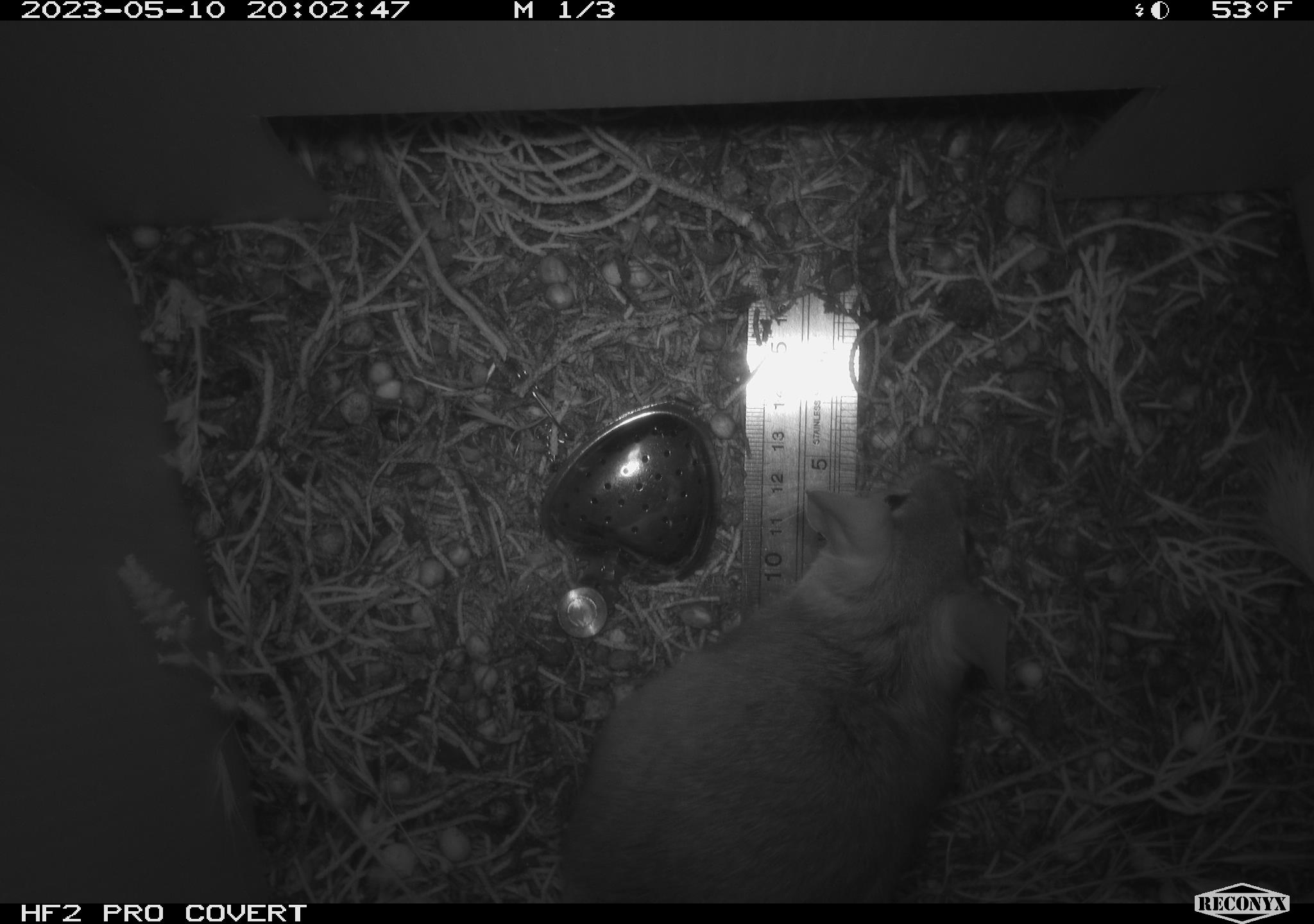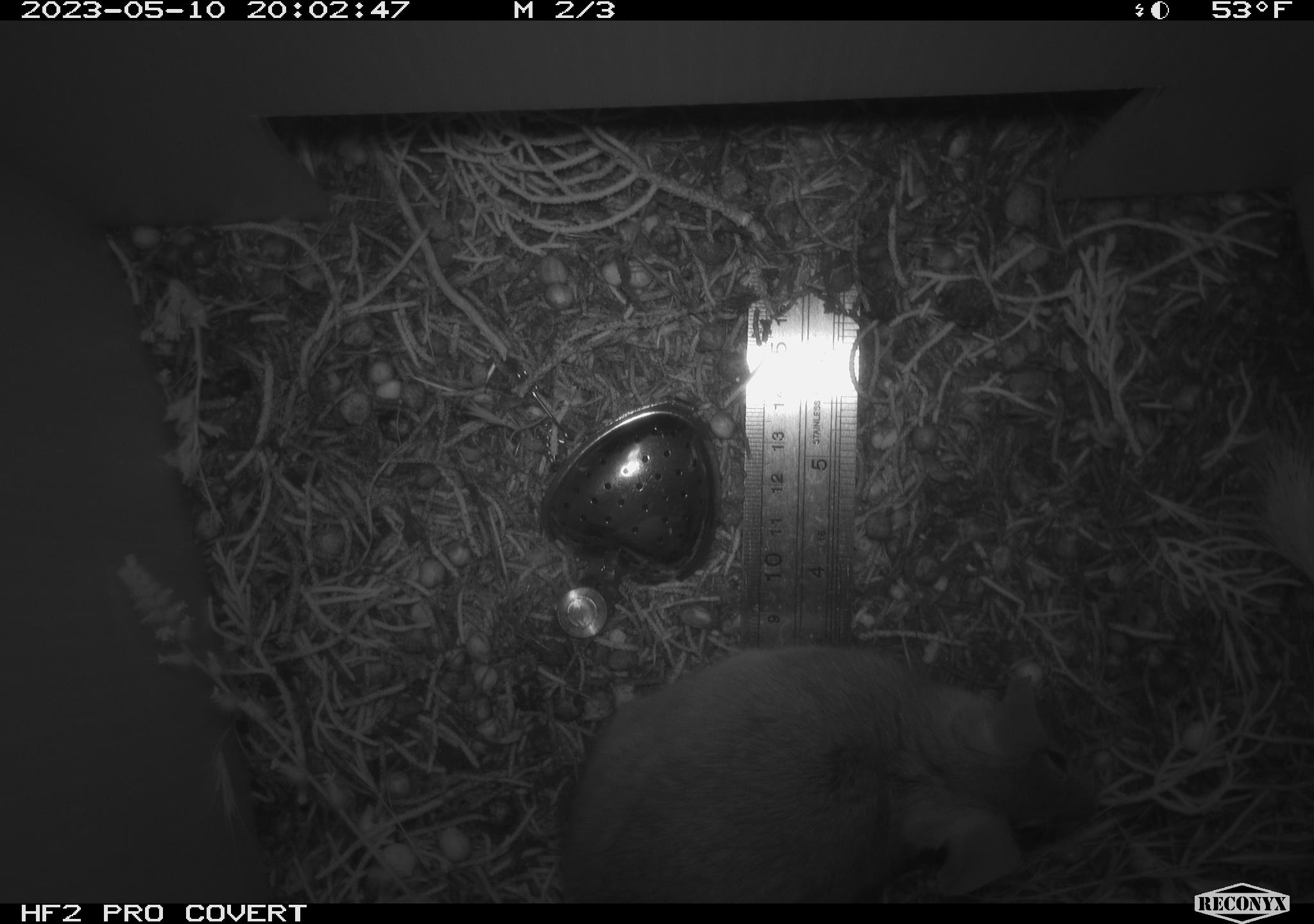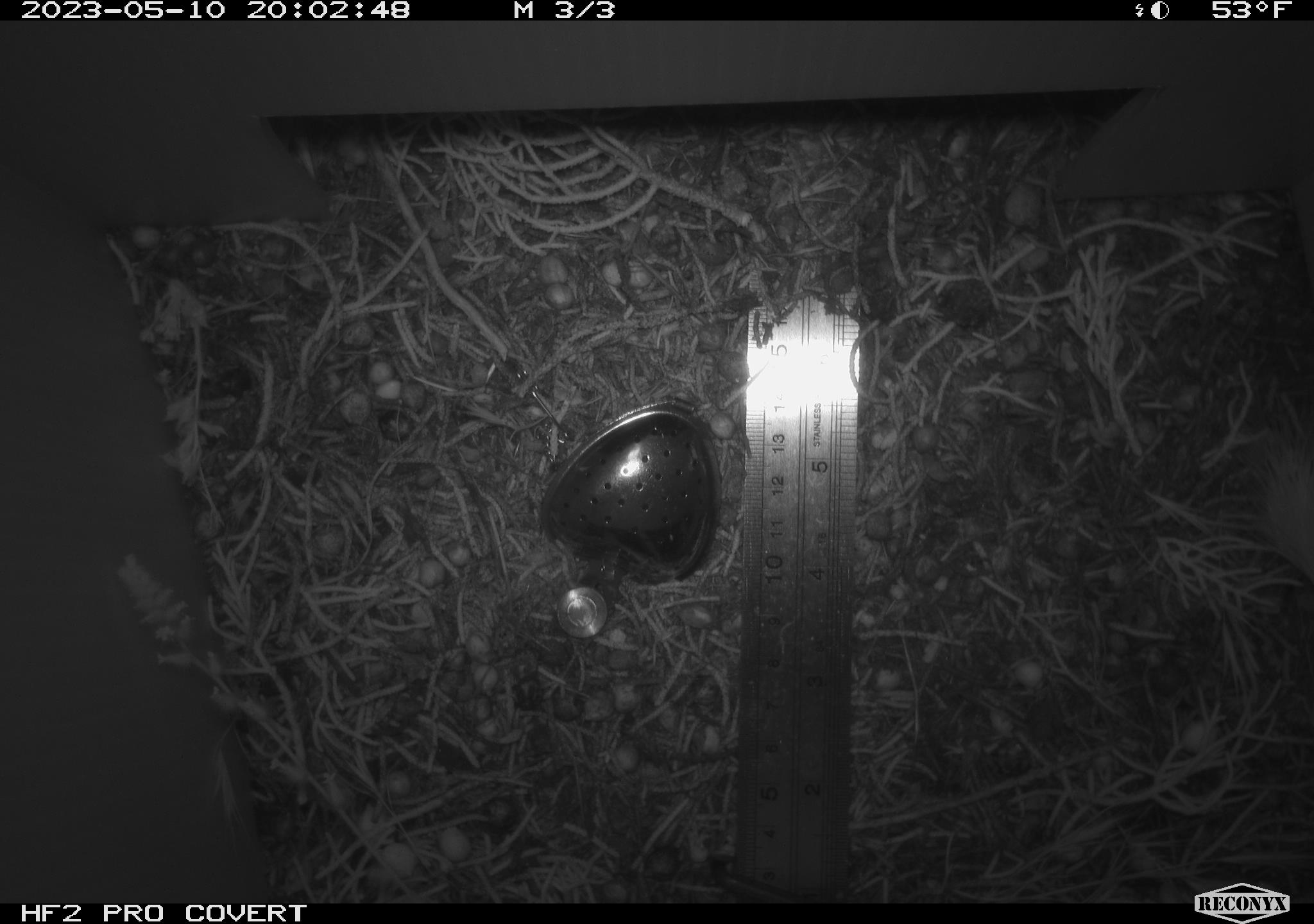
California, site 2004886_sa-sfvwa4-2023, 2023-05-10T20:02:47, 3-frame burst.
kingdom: Animalia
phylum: Chordata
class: Mammalia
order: Rodentia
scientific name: Rodentia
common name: mouse species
Mouse species (Rodentia).